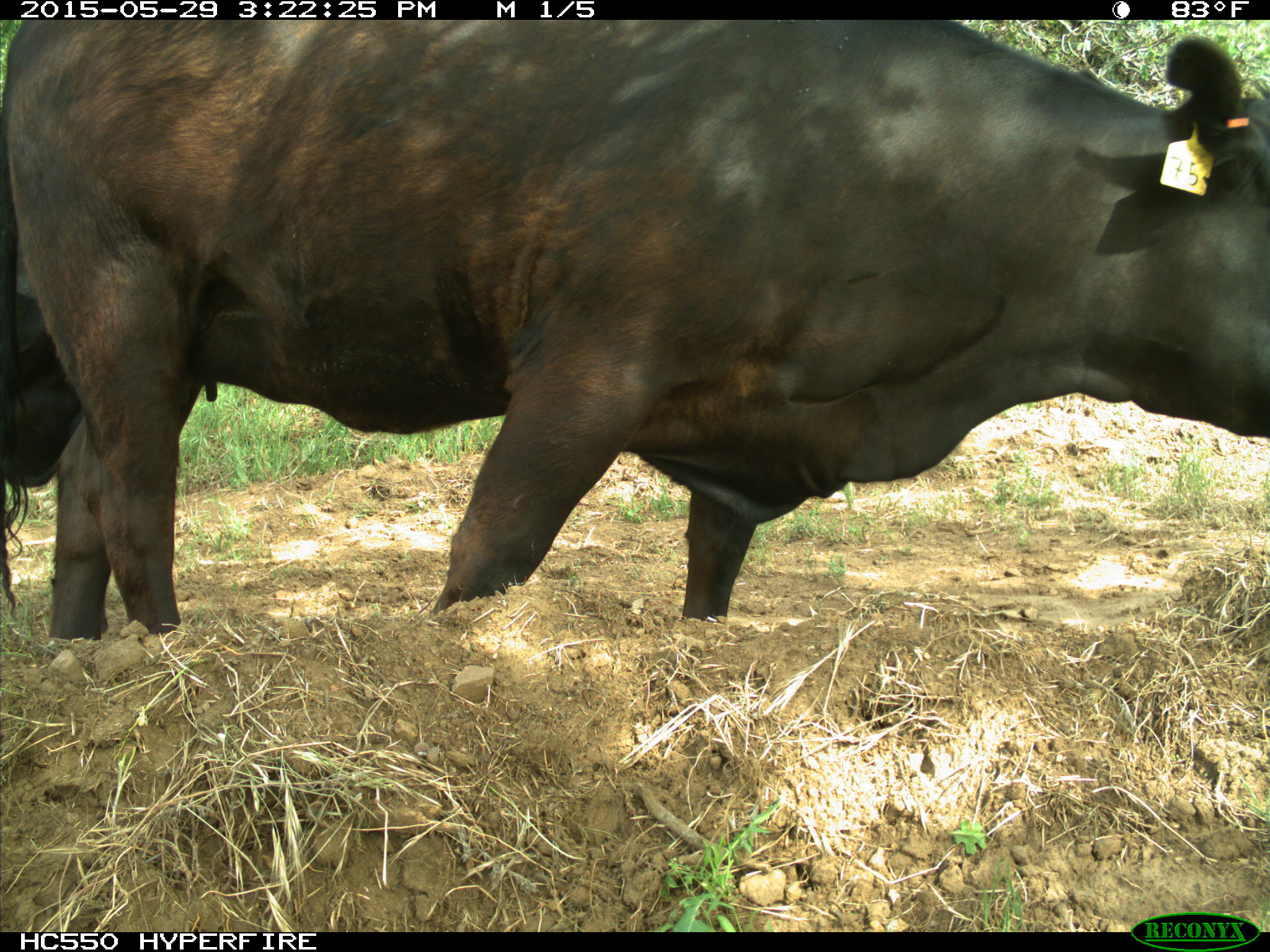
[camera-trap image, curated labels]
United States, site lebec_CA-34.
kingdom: Animalia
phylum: Chordata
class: Mammalia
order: Artiodactyla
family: Bovidae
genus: Bos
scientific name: Bos taurus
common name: domestic cow